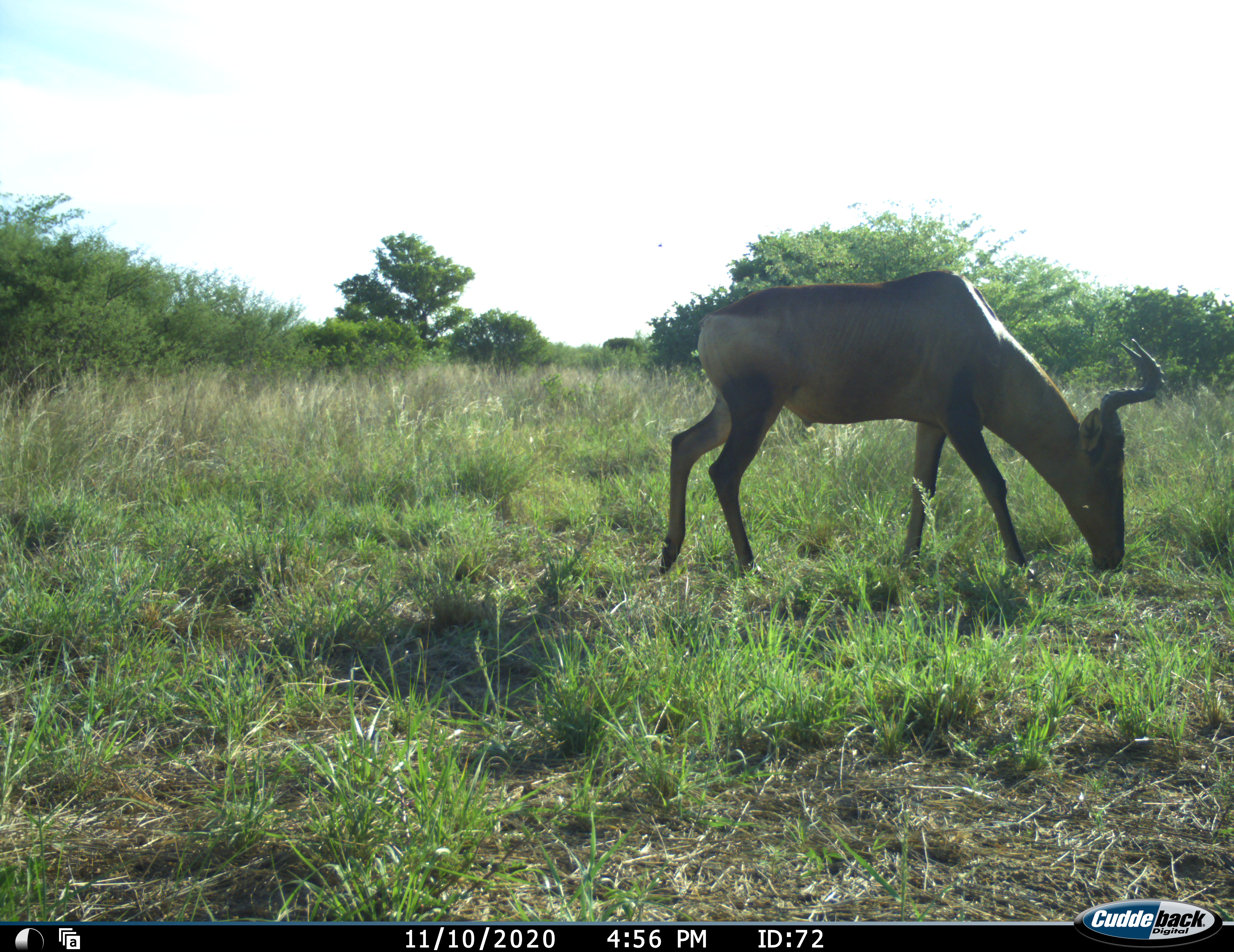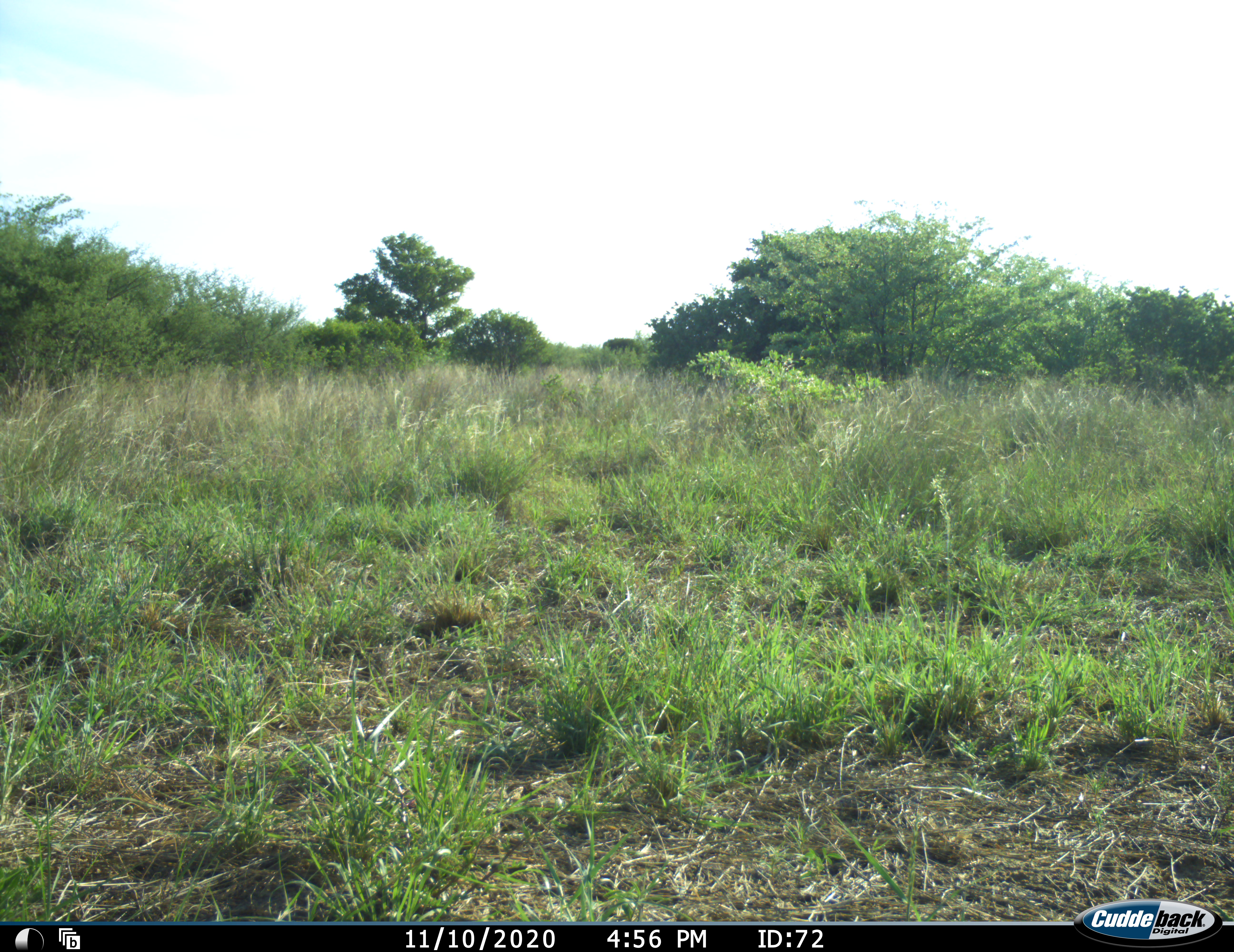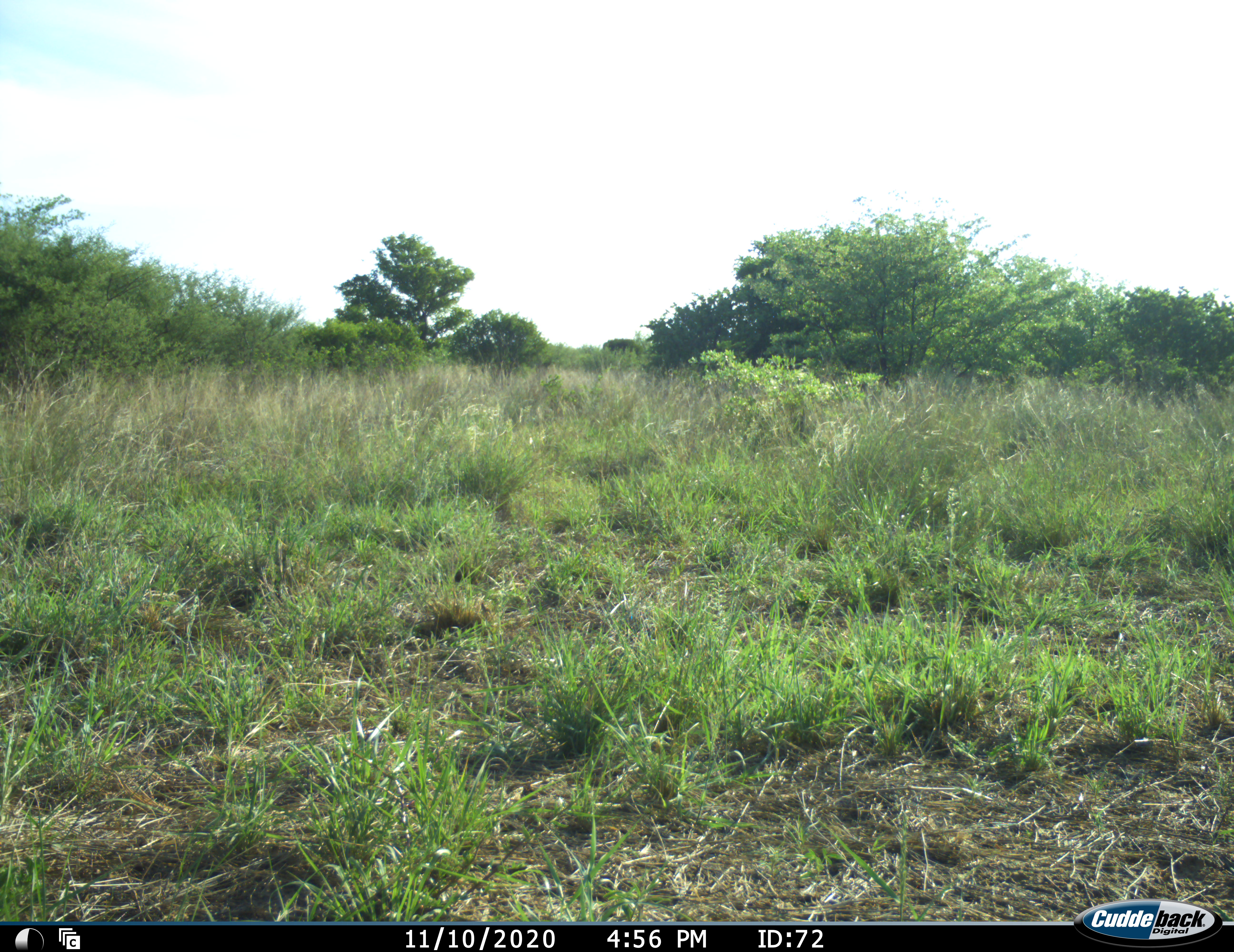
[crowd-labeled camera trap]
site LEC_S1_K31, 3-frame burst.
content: unidentified animal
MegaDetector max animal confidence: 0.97